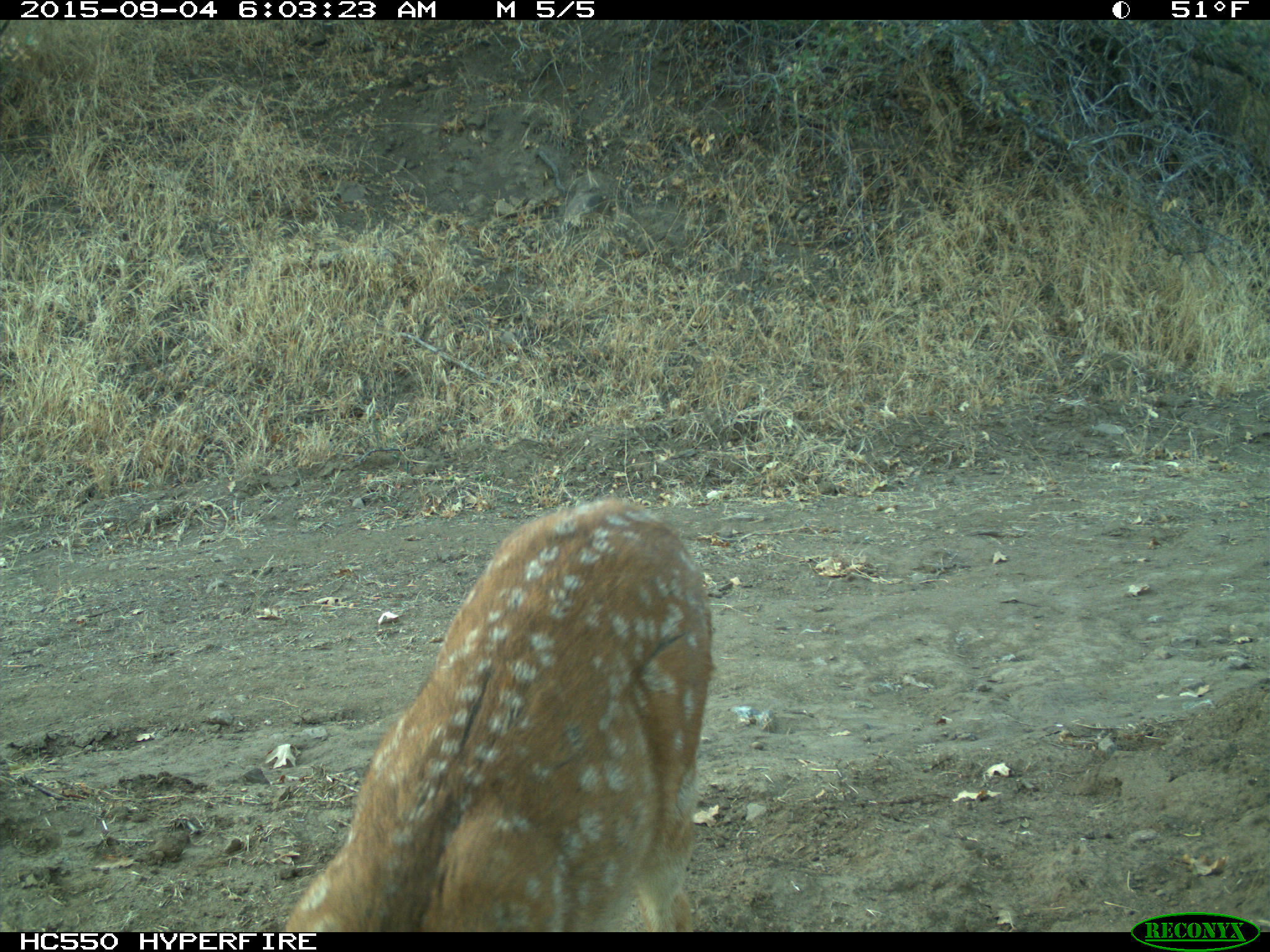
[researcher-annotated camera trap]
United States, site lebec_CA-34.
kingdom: Animalia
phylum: Chordata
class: Mammalia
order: Artiodactyla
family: Cervidae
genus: Odocoileus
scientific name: Odocoileus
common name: deer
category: unidentified deer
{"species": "unidentified deer (deer) (Odocoileus)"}